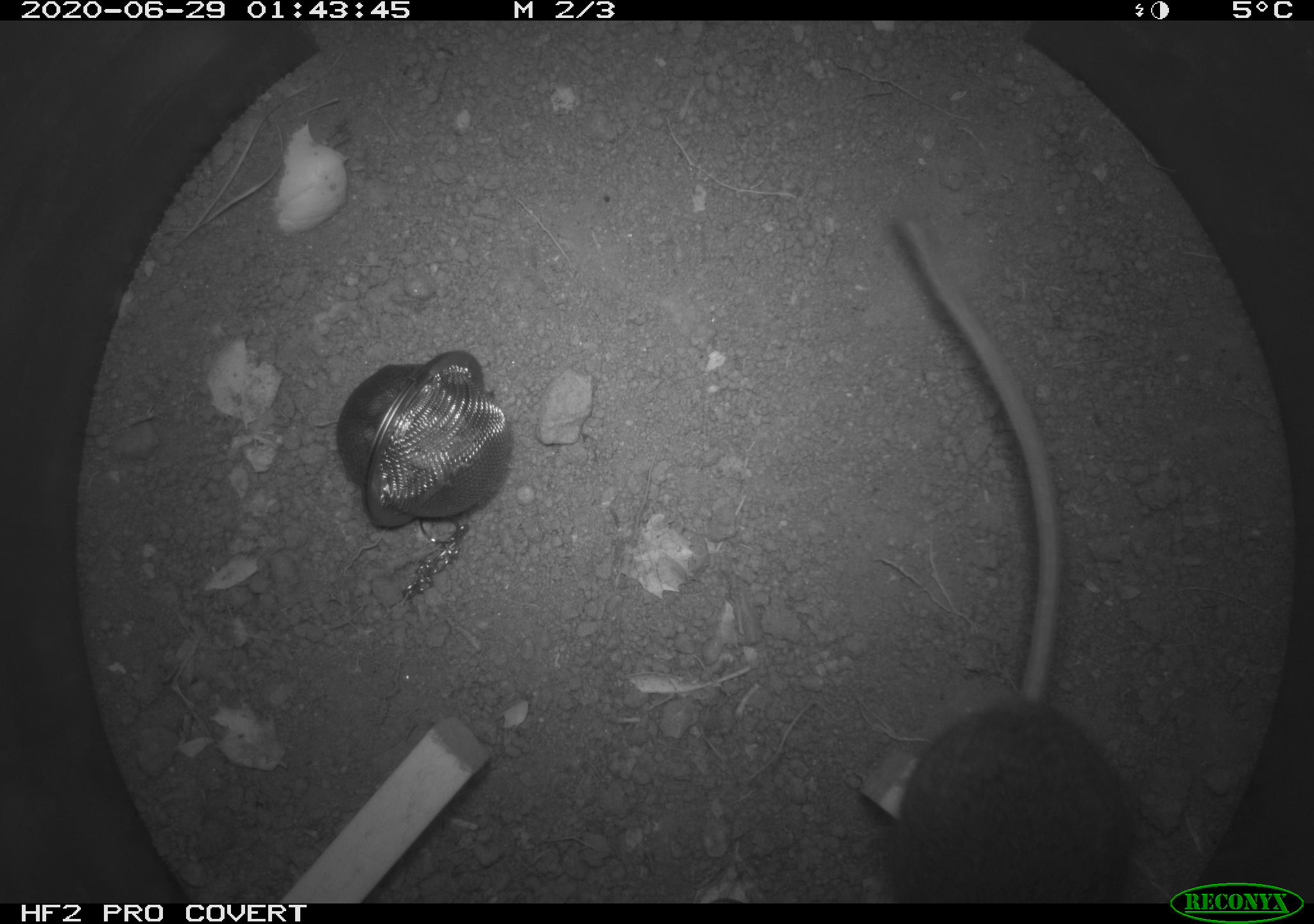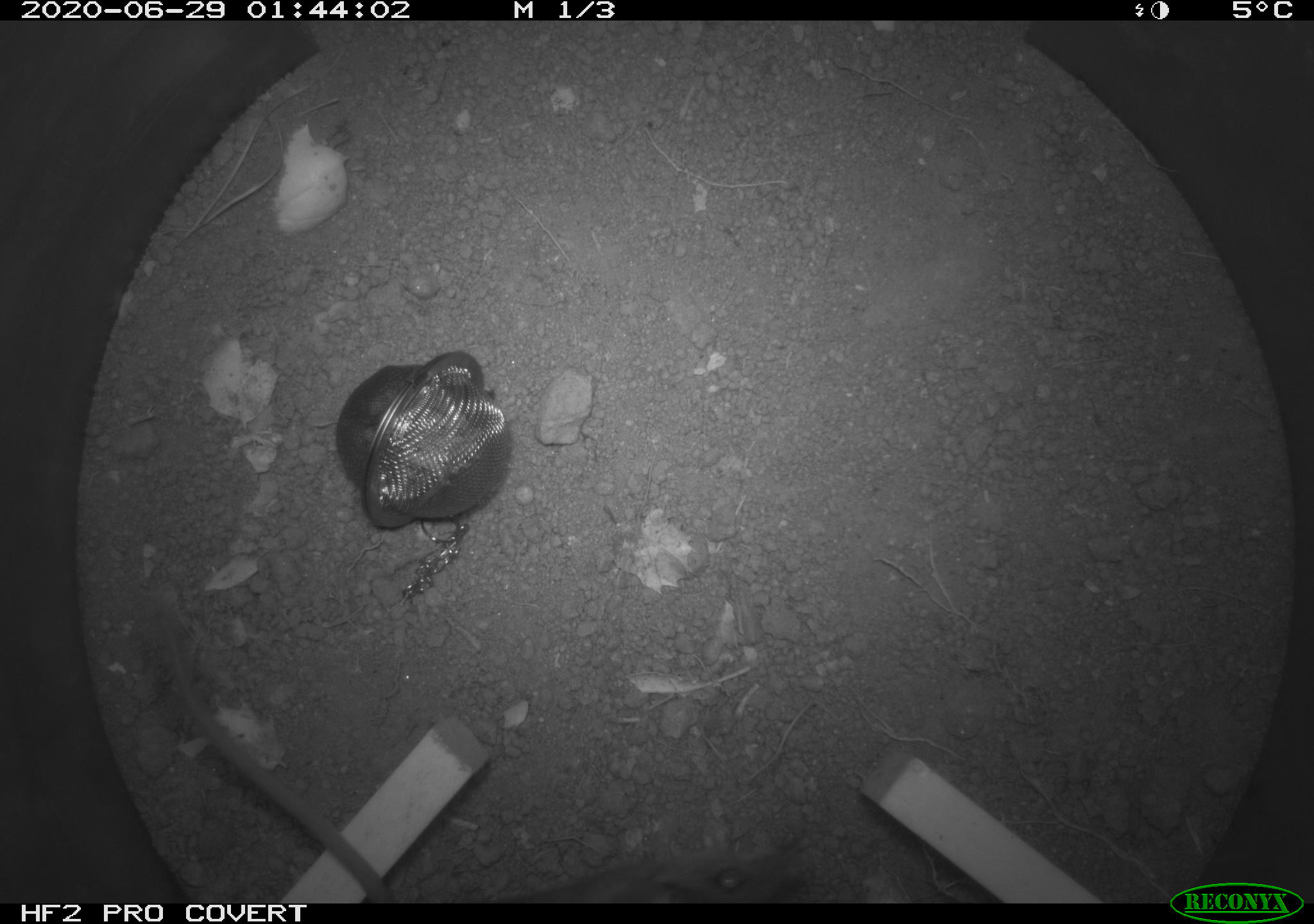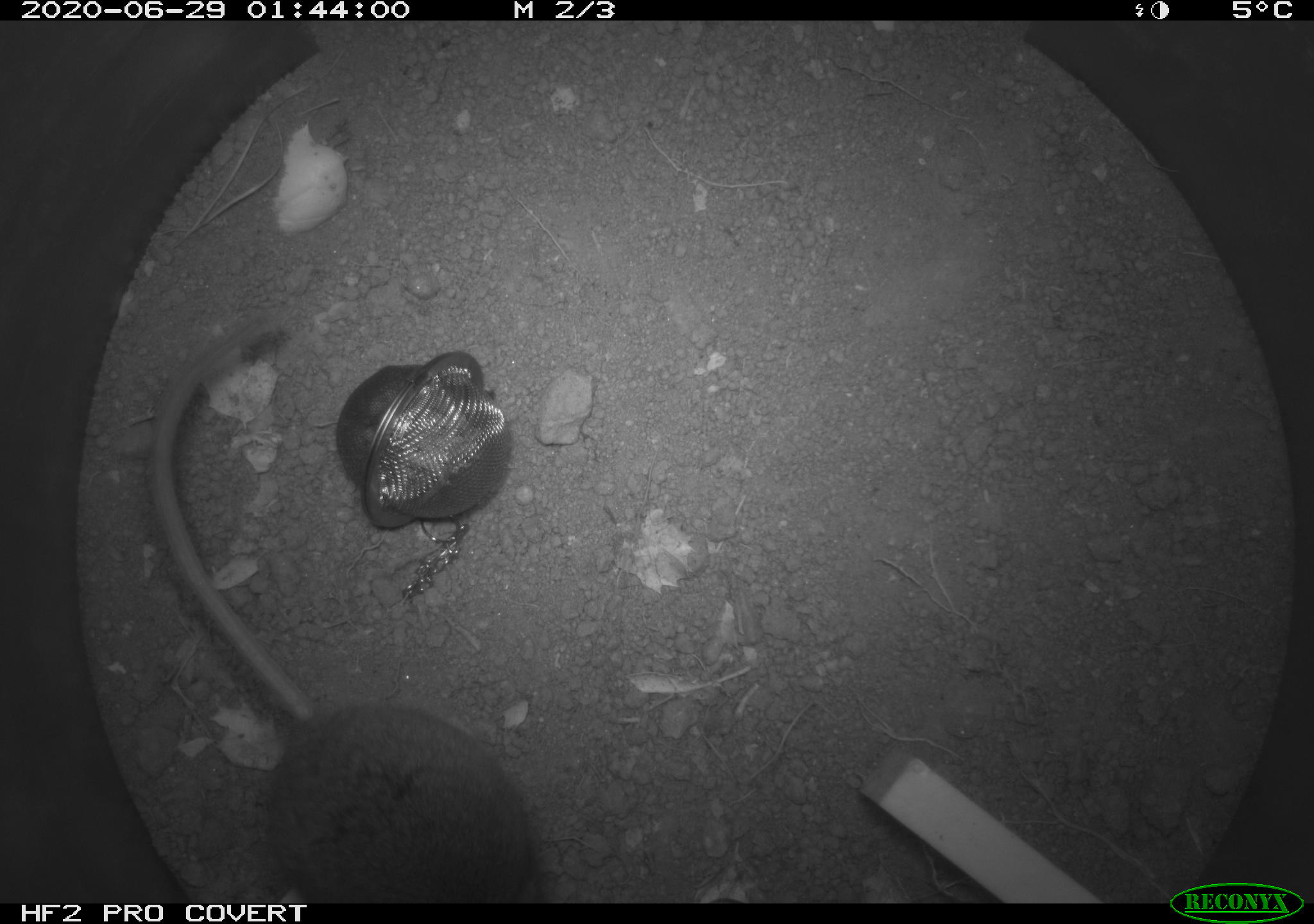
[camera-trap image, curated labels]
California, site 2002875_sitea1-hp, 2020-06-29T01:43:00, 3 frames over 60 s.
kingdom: Animalia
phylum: Chordata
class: Mammalia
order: Rodentia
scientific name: Rodentia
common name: rodent